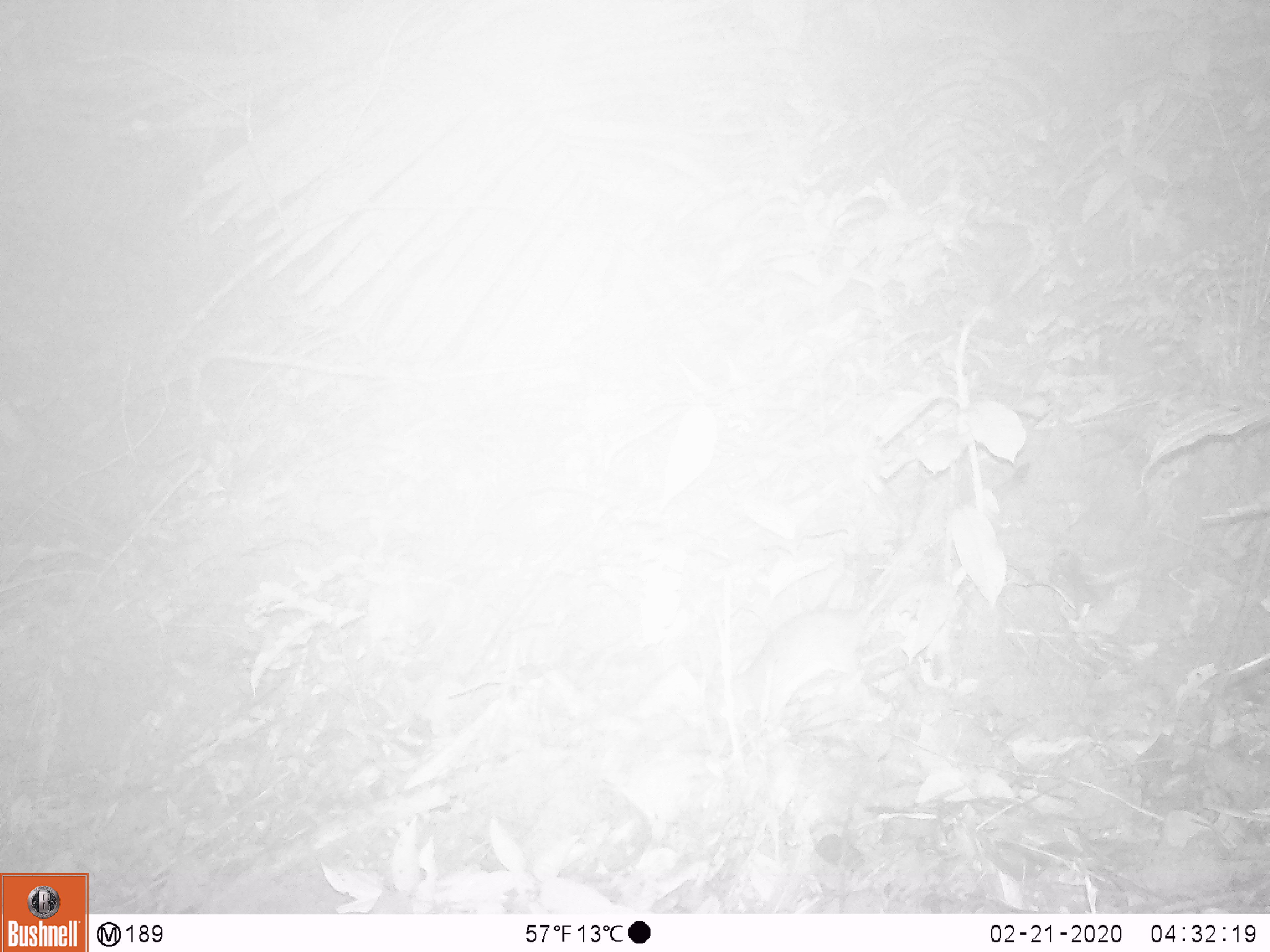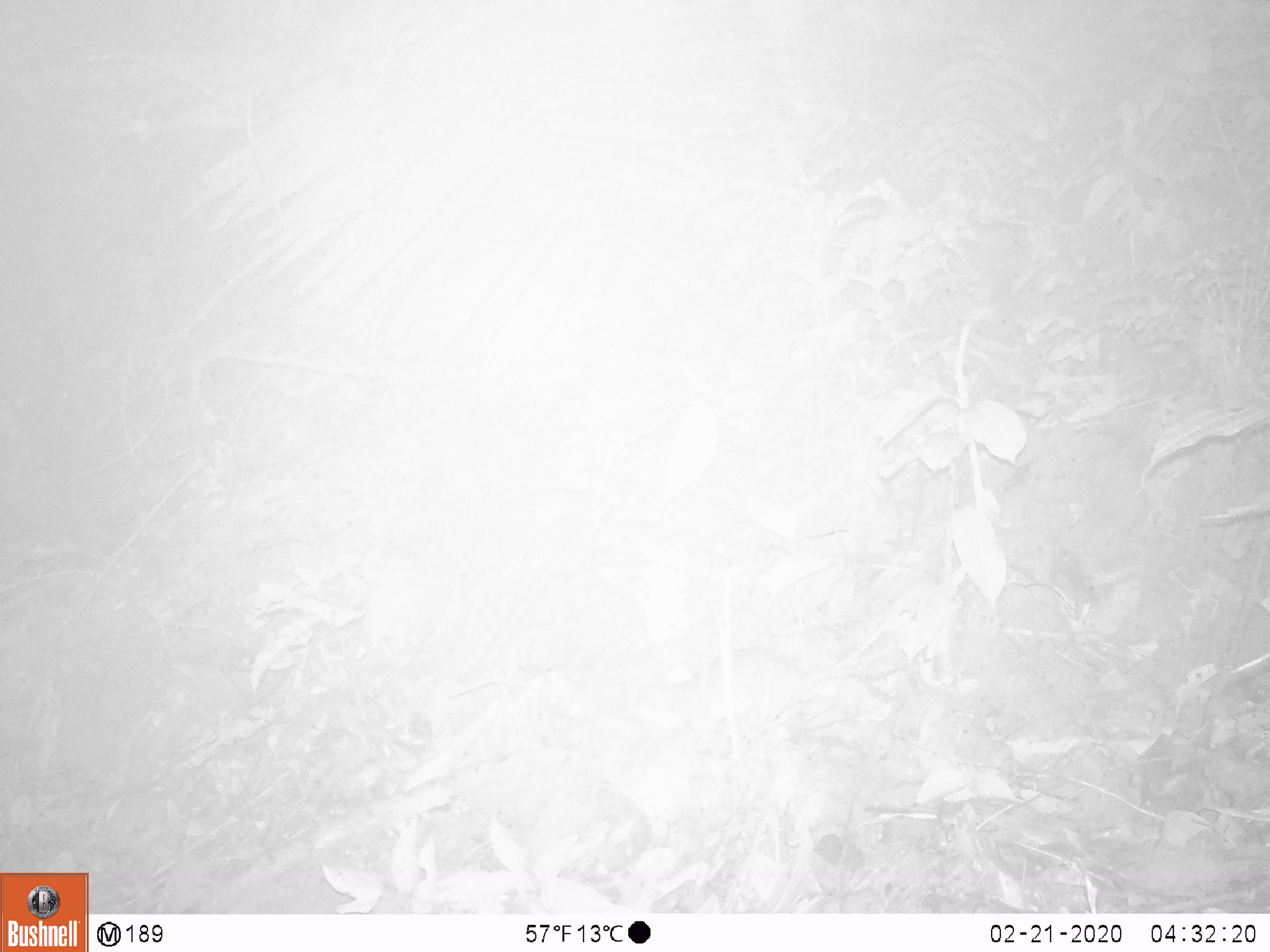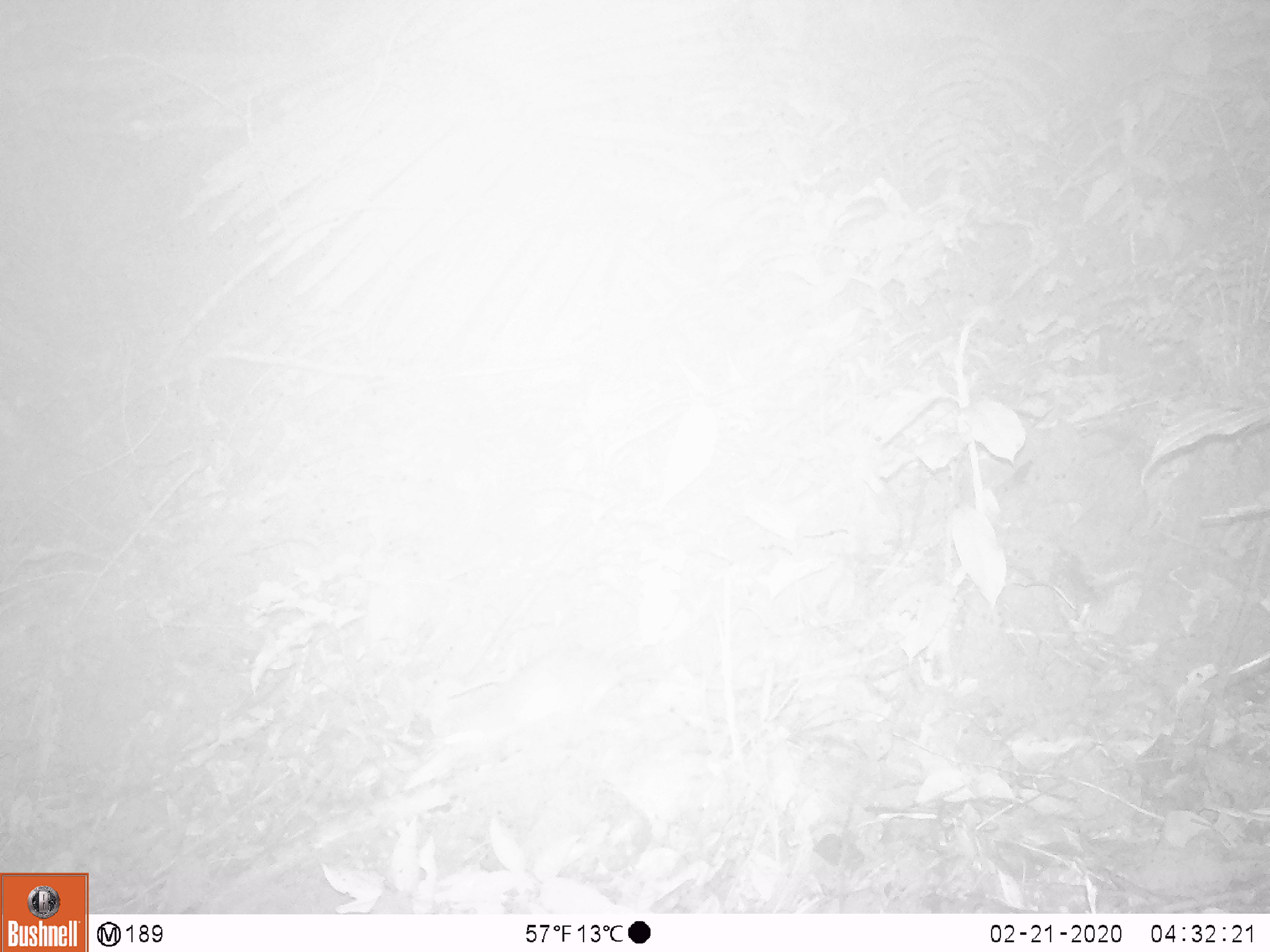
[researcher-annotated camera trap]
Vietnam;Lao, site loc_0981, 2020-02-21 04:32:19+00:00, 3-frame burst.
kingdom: Animalia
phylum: Chordata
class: Mammalia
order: Rodentia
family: Muridae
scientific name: Muridae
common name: old-world mice and rats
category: unidentified murid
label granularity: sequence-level